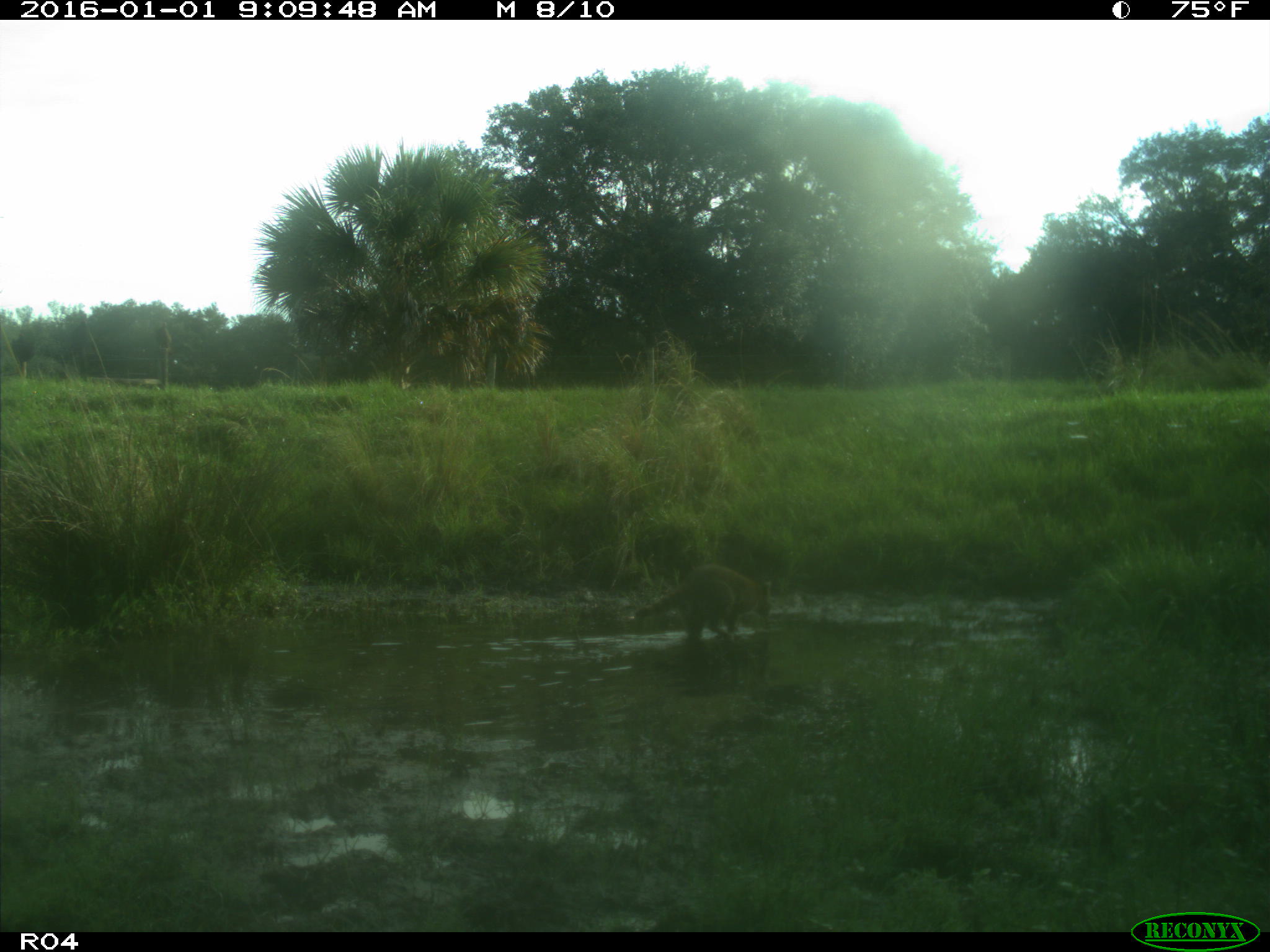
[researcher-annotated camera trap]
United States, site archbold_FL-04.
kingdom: Animalia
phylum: Chordata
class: Mammalia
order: Carnivora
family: Procyonidae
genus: Procyon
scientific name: Procyon lotor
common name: common raccoon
Procyon lotor (common raccoon).